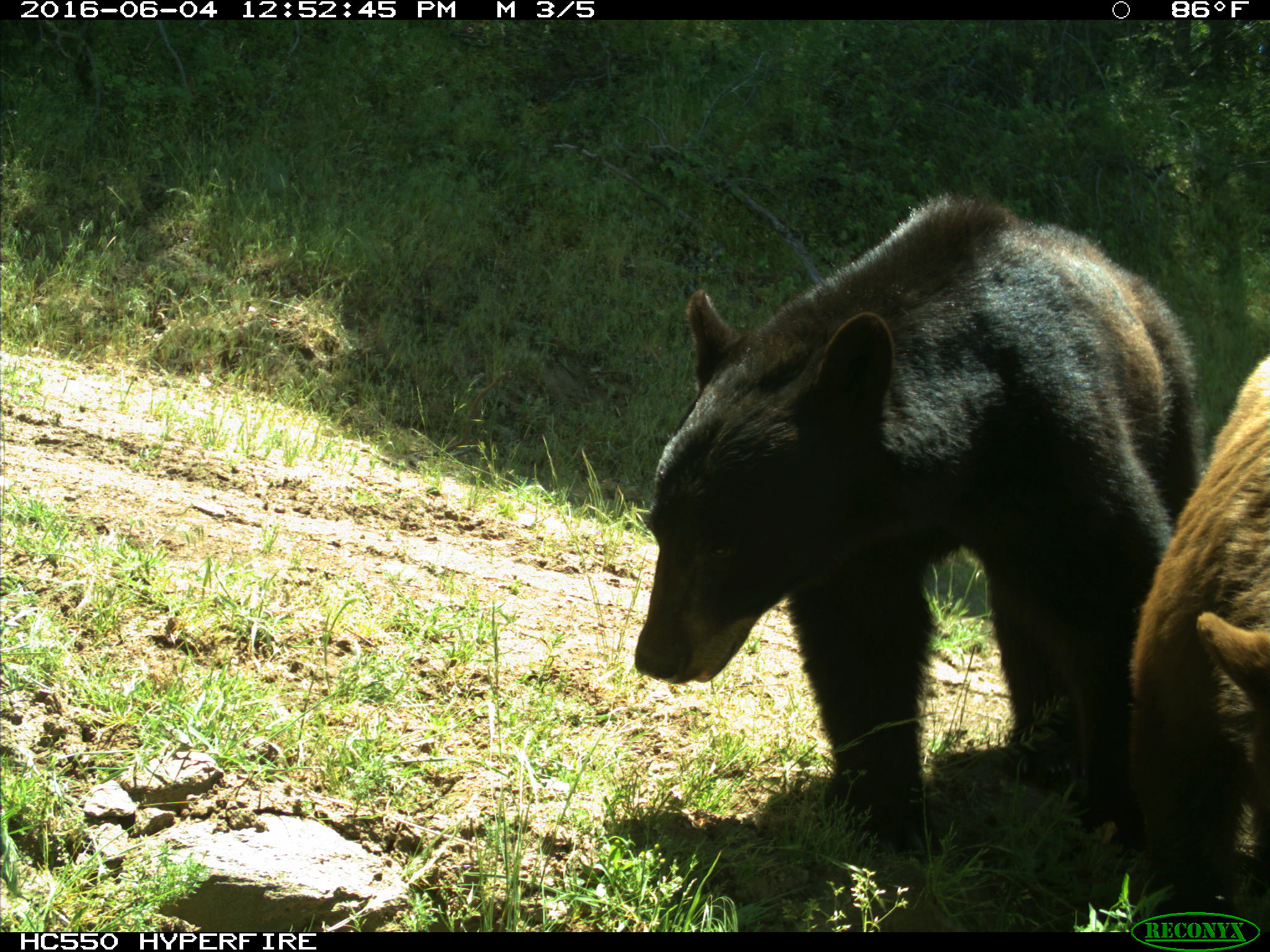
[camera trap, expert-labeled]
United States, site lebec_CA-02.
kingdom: Animalia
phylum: Chordata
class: Mammalia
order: Carnivora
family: Ursidae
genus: Ursus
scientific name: Ursus americanus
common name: american black bear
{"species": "Ursus americanus (american black bear)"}